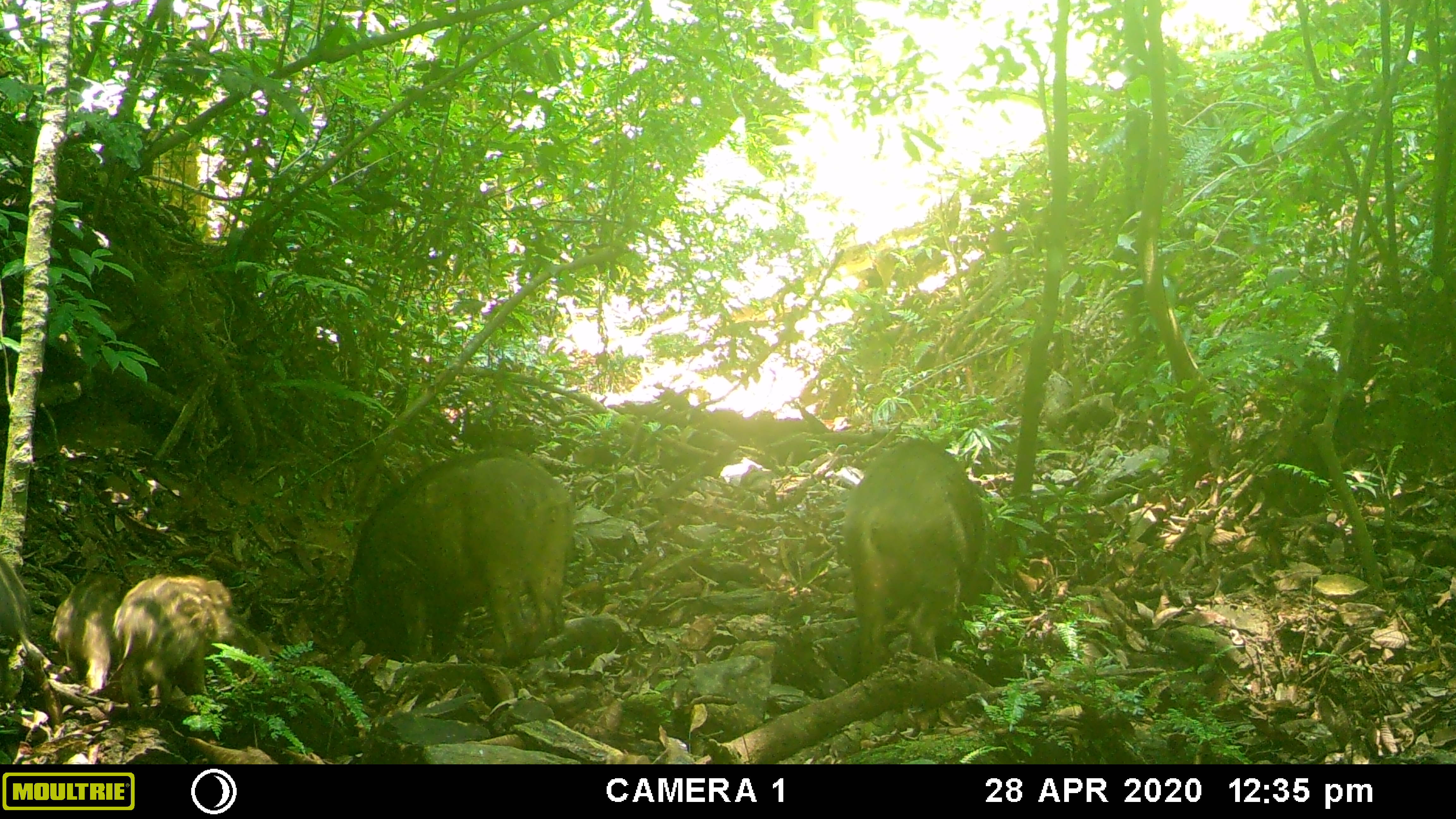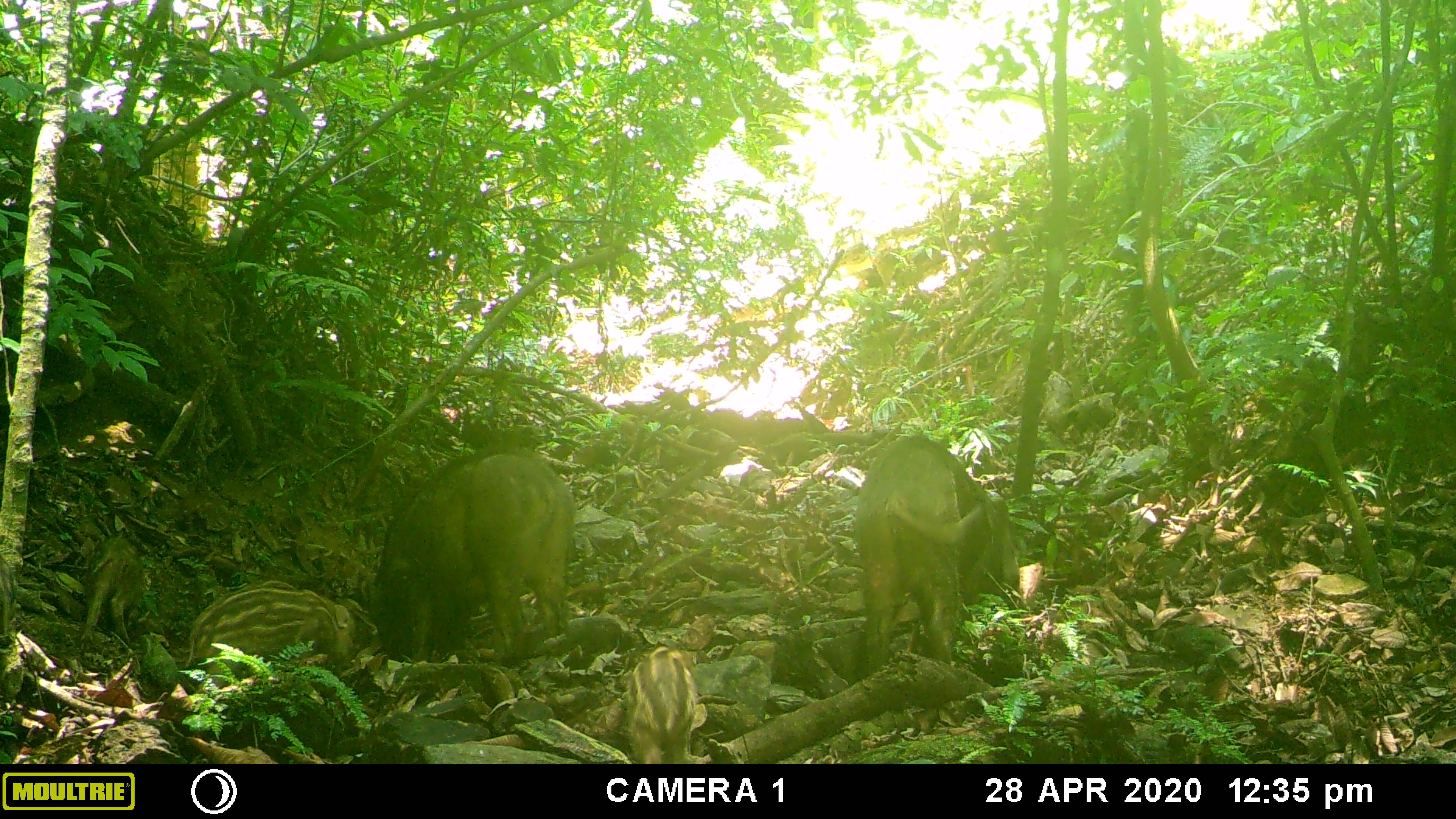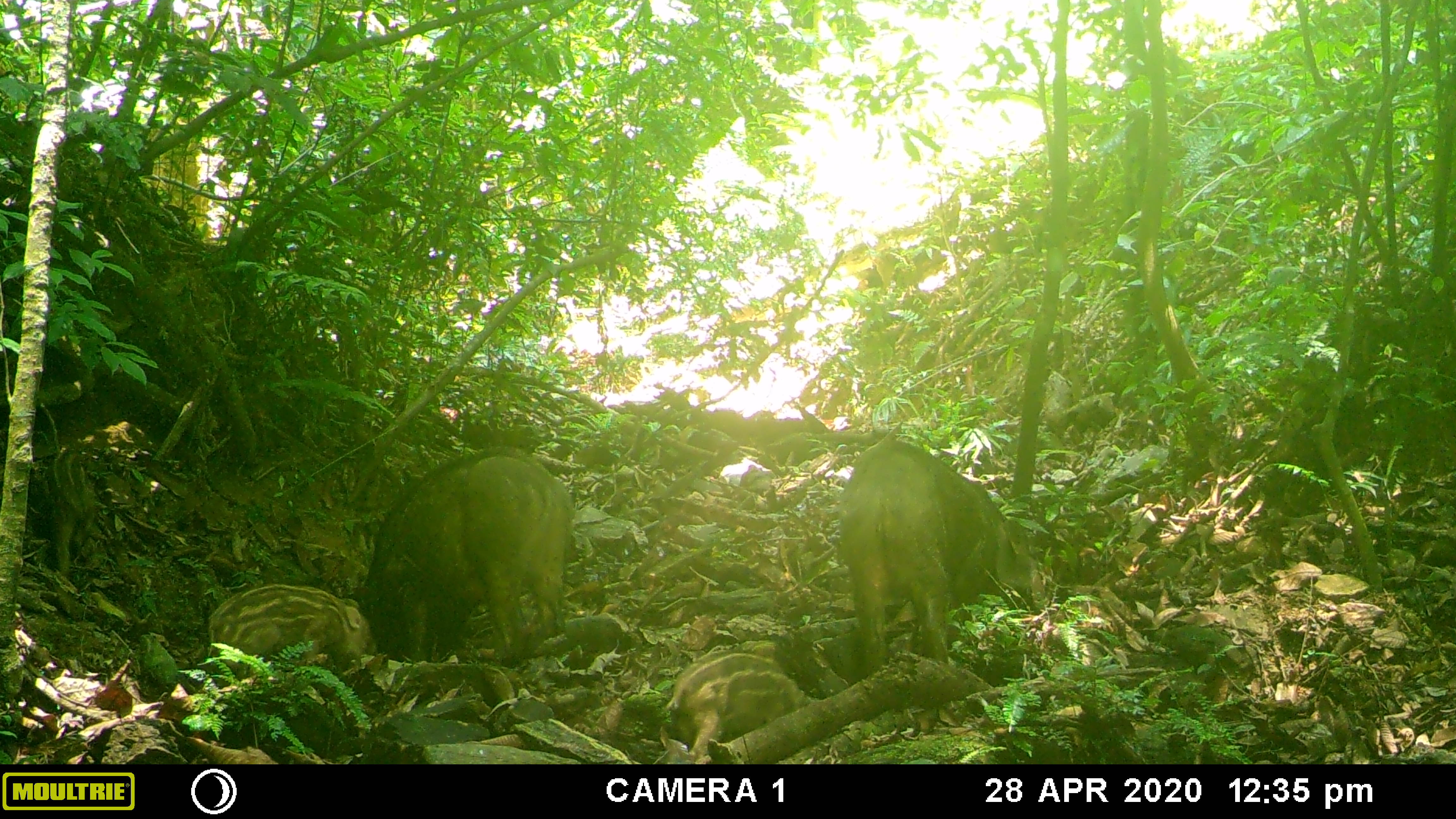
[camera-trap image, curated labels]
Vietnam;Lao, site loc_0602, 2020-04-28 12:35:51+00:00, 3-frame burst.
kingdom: Animalia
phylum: Chordata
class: Mammalia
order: Artiodactyla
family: Suidae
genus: Sus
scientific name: Sus scrofa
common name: eurasian wild pig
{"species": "eurasian wild pig (Sus scrofa)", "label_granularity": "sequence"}